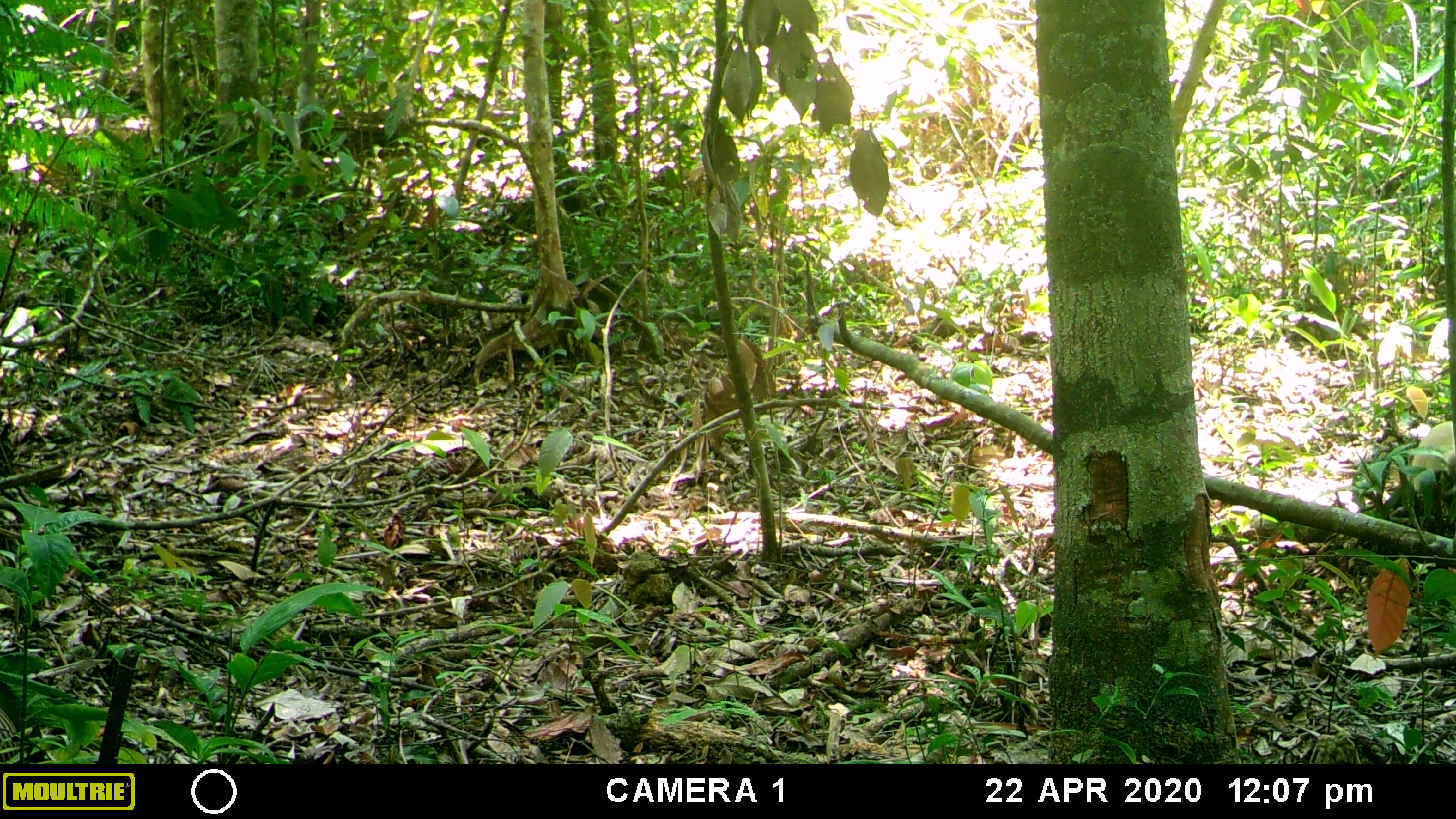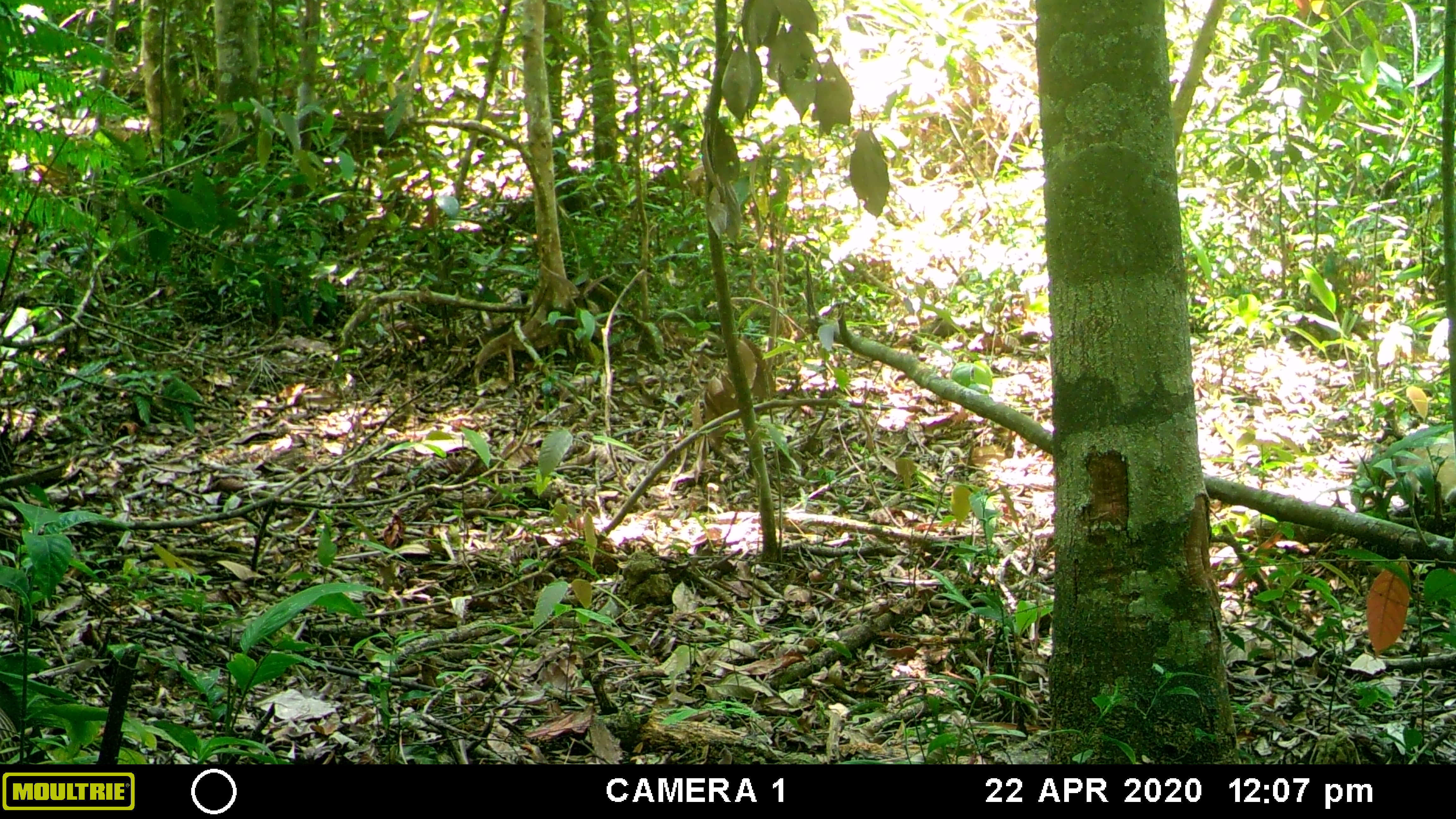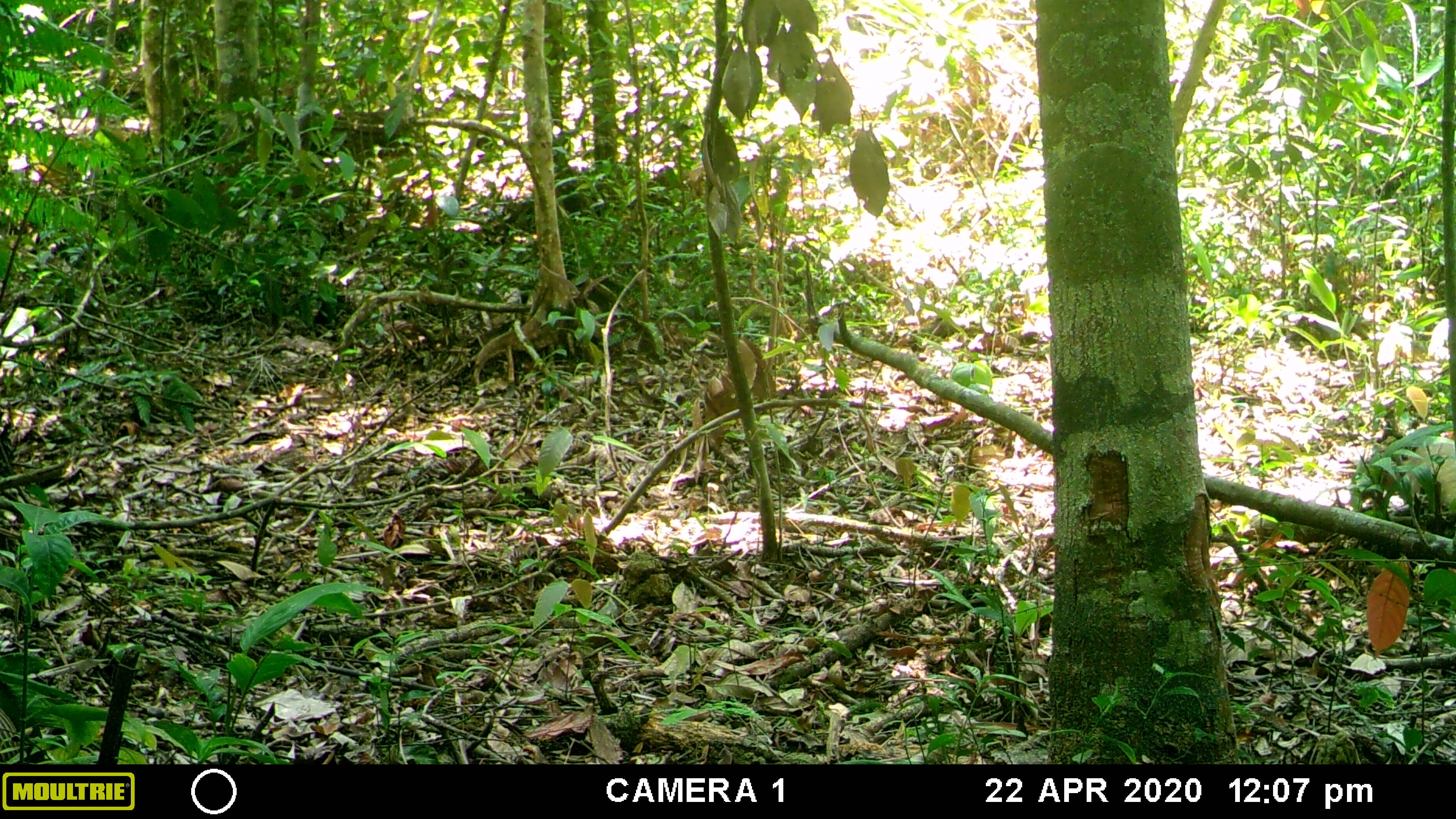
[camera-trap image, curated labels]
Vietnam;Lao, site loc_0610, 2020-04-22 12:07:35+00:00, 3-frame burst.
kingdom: Animalia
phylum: Chordata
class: Mammalia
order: Carnivora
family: Mustelidae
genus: Martes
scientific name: Martes flavigula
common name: yellow-throated marten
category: yellow throated marten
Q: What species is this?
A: Yellow throated marten (yellow-throated marten) (Martes flavigula).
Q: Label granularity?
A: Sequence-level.